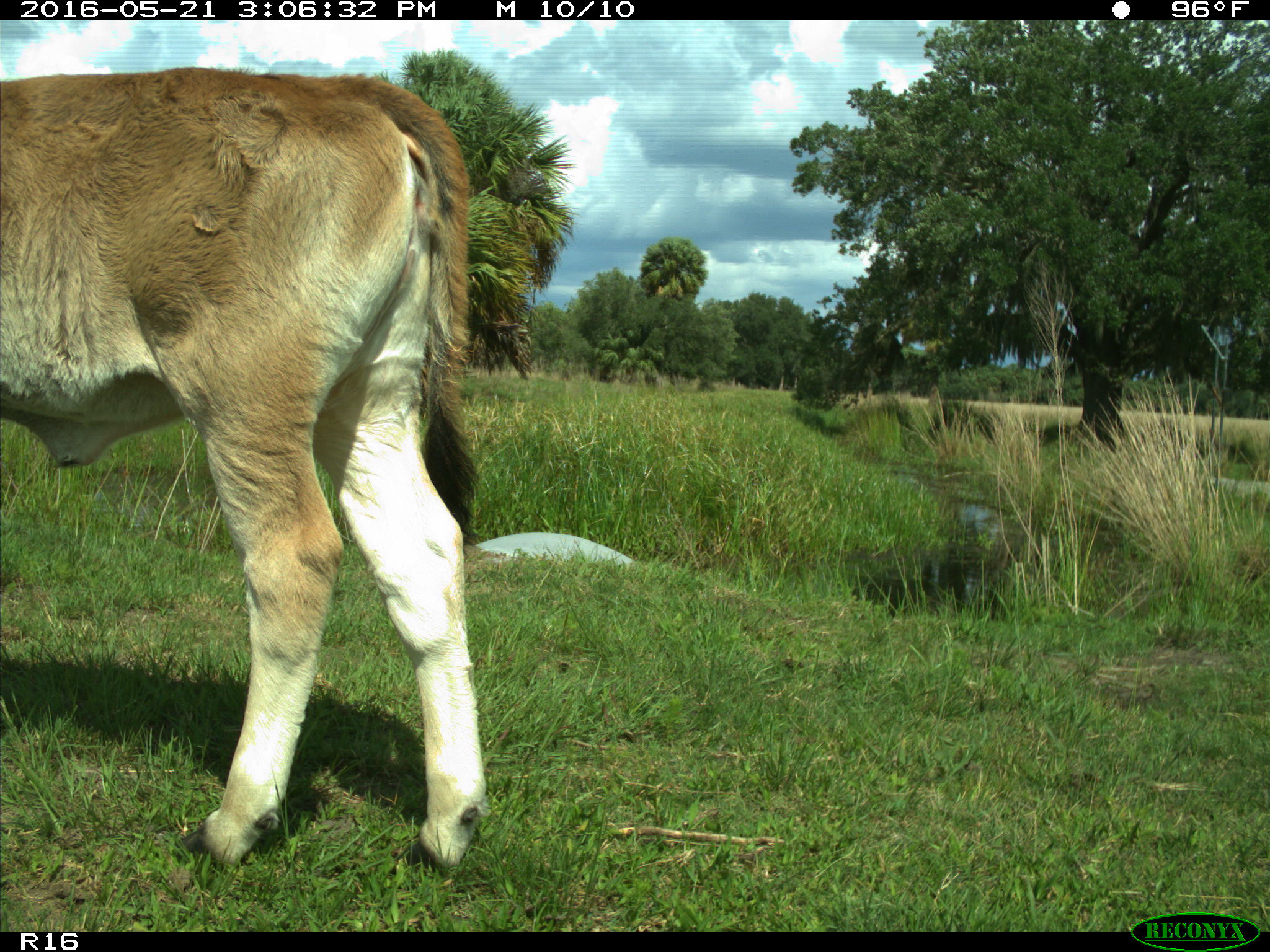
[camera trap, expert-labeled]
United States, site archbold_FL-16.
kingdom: Animalia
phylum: Chordata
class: Mammalia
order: Artiodactyla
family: Bovidae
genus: Bos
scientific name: Bos taurus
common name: domestic cow